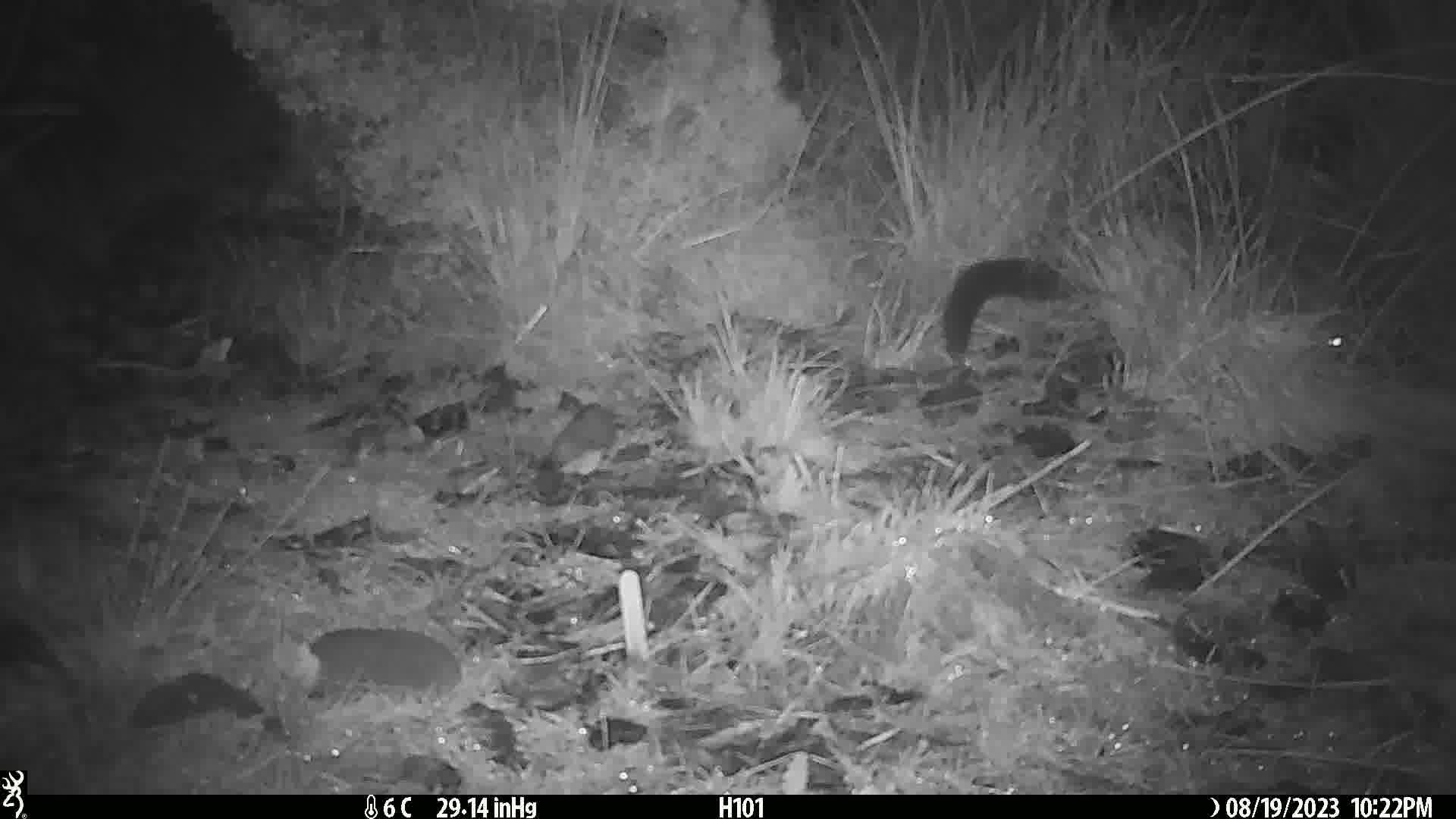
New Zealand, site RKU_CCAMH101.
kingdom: Animalia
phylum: Chordata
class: Mammalia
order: Diprotodontia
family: Phalangeridae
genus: Trichosurus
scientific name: Trichosurus vulpecula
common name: common brushtail possum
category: possum